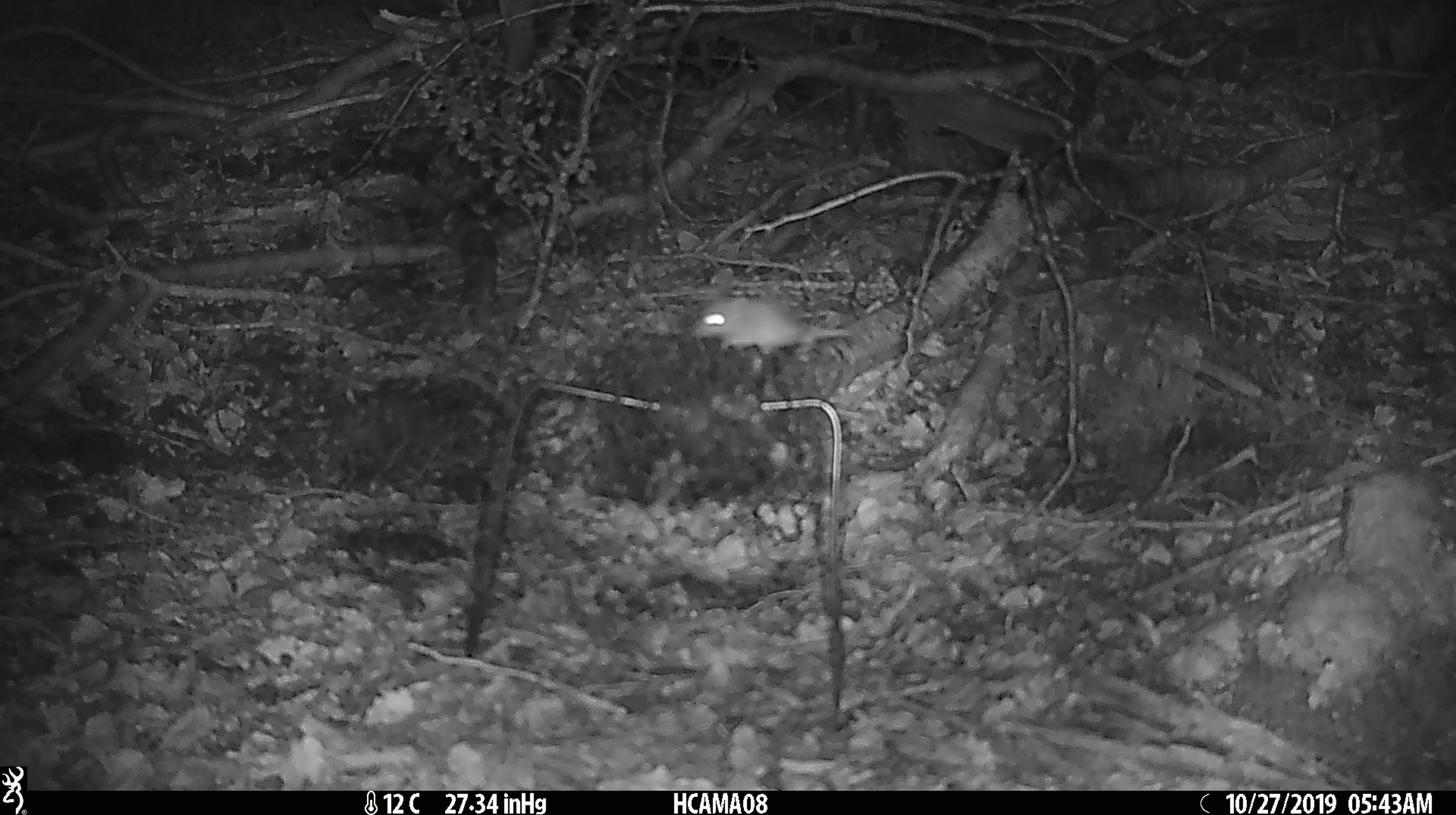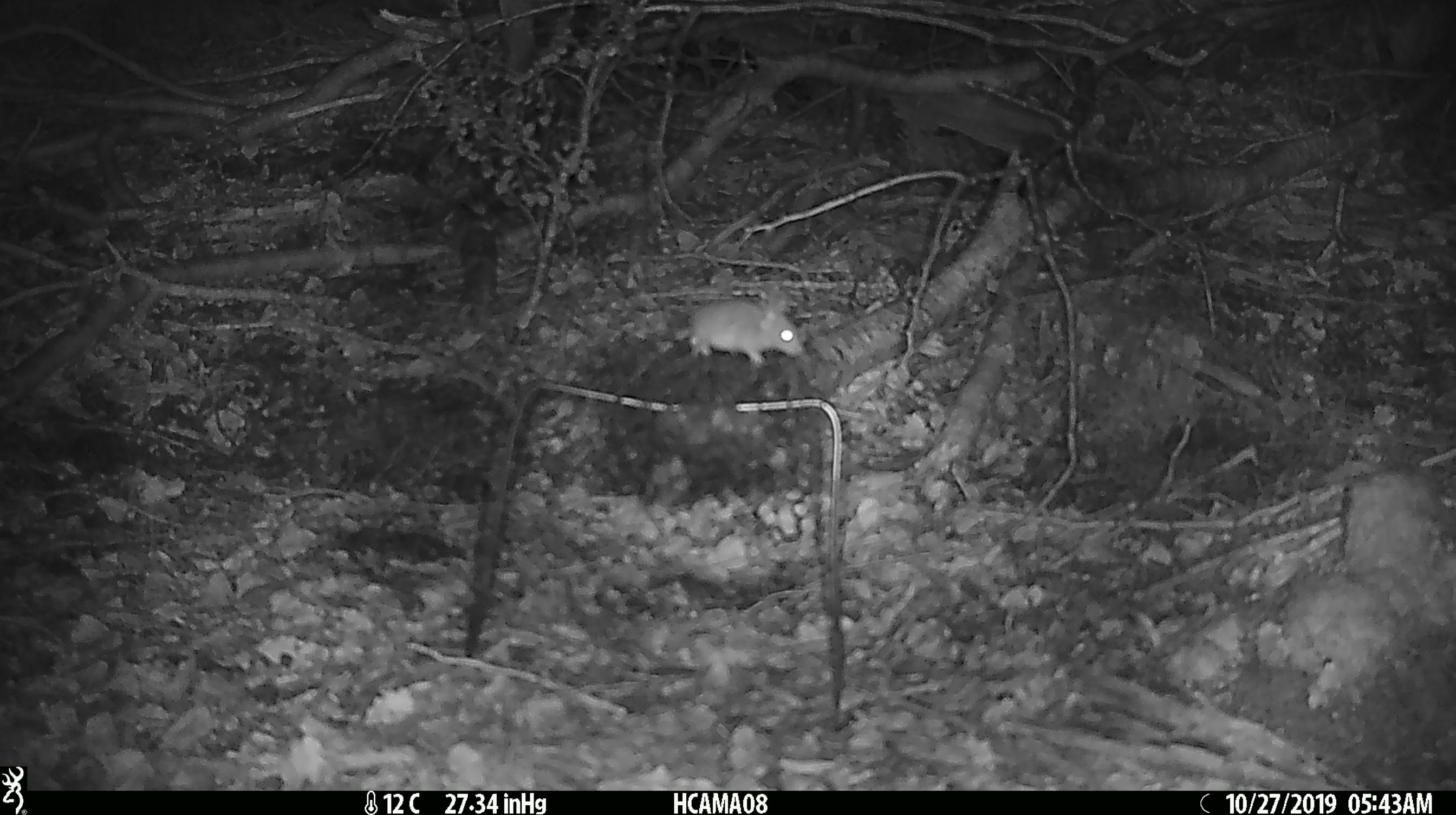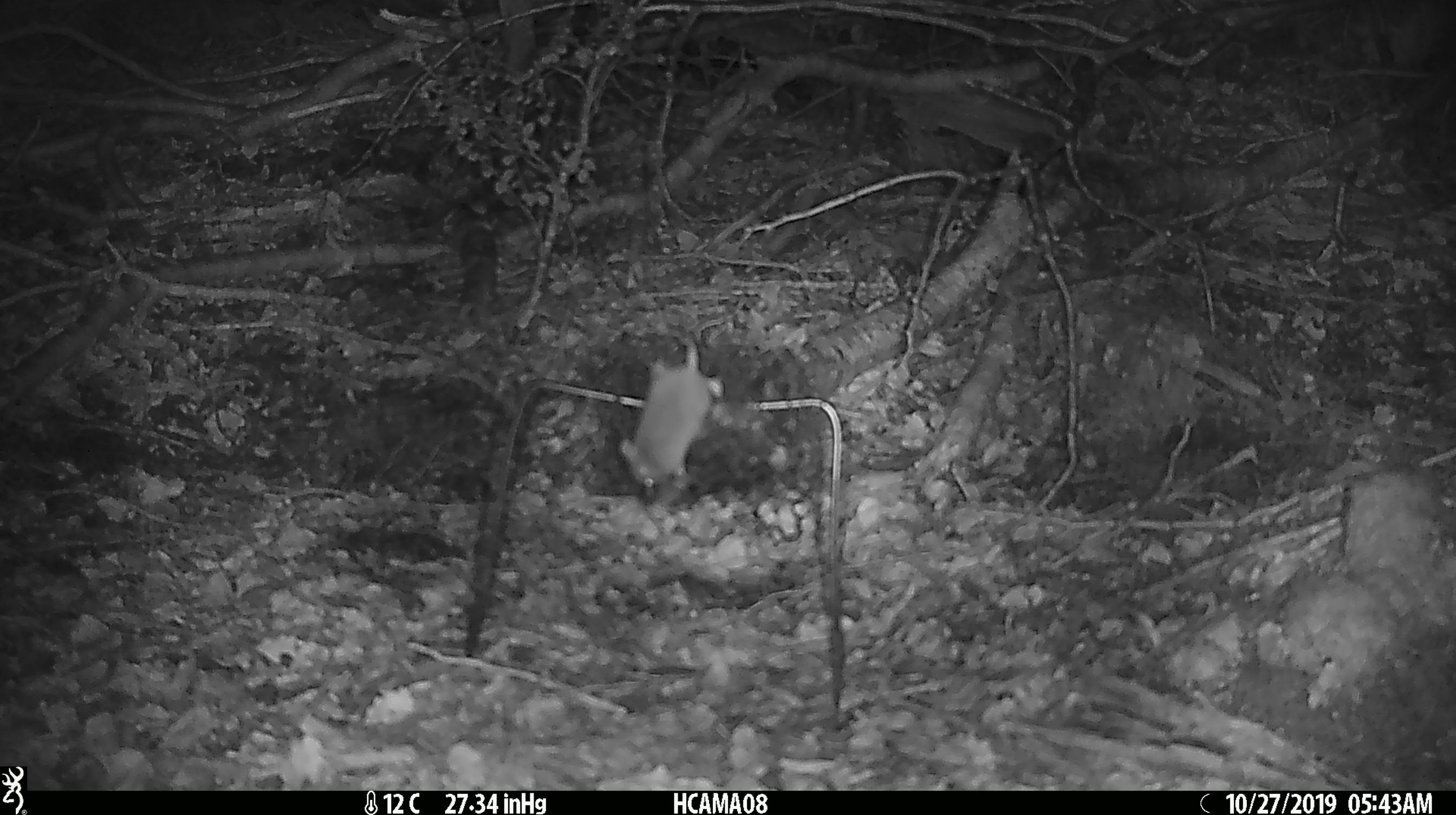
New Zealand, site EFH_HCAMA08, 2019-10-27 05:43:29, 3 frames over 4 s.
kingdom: Animalia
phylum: Chordata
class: Mammalia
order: Rodentia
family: Muridae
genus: Mus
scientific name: Mus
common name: mouse